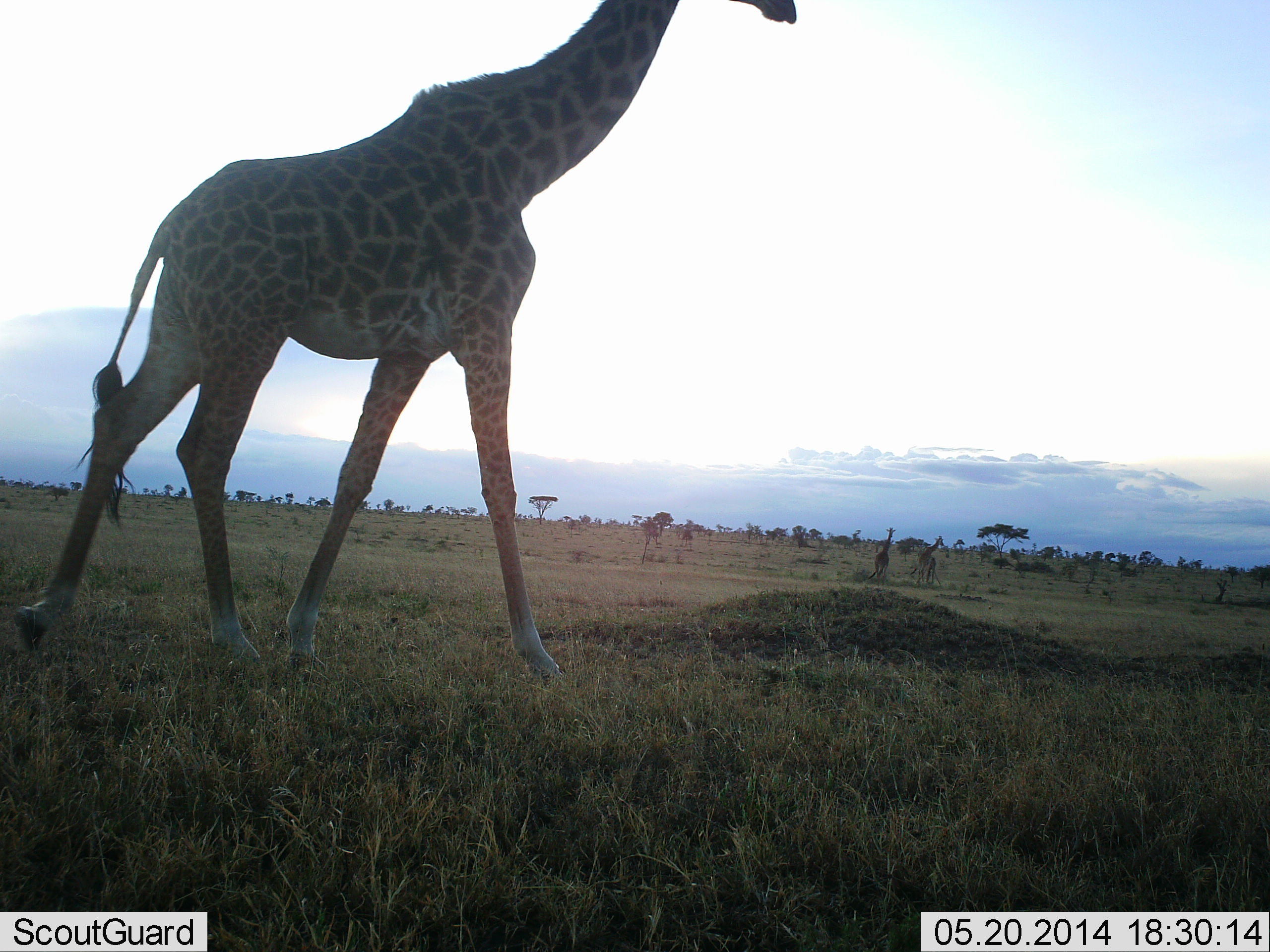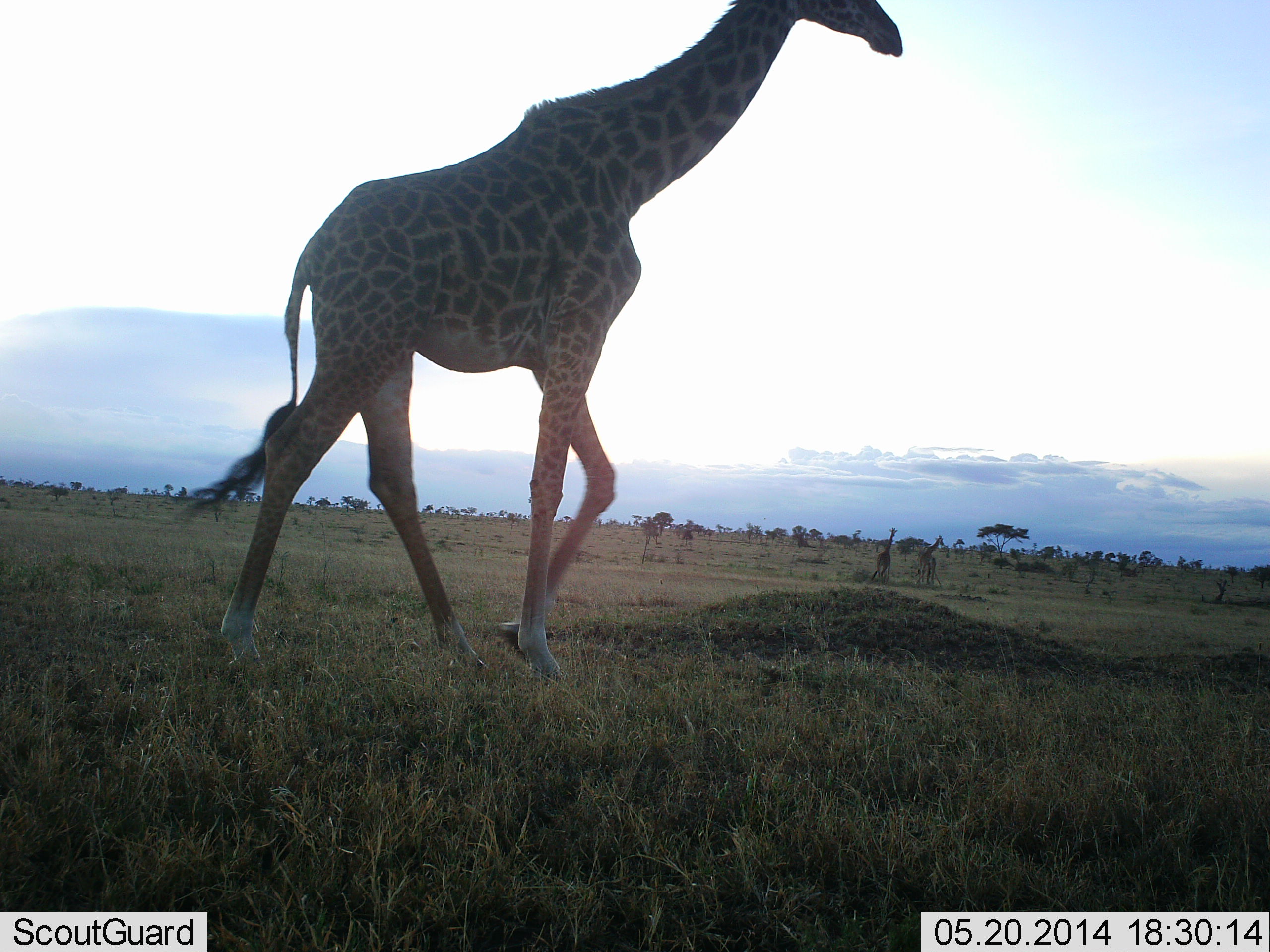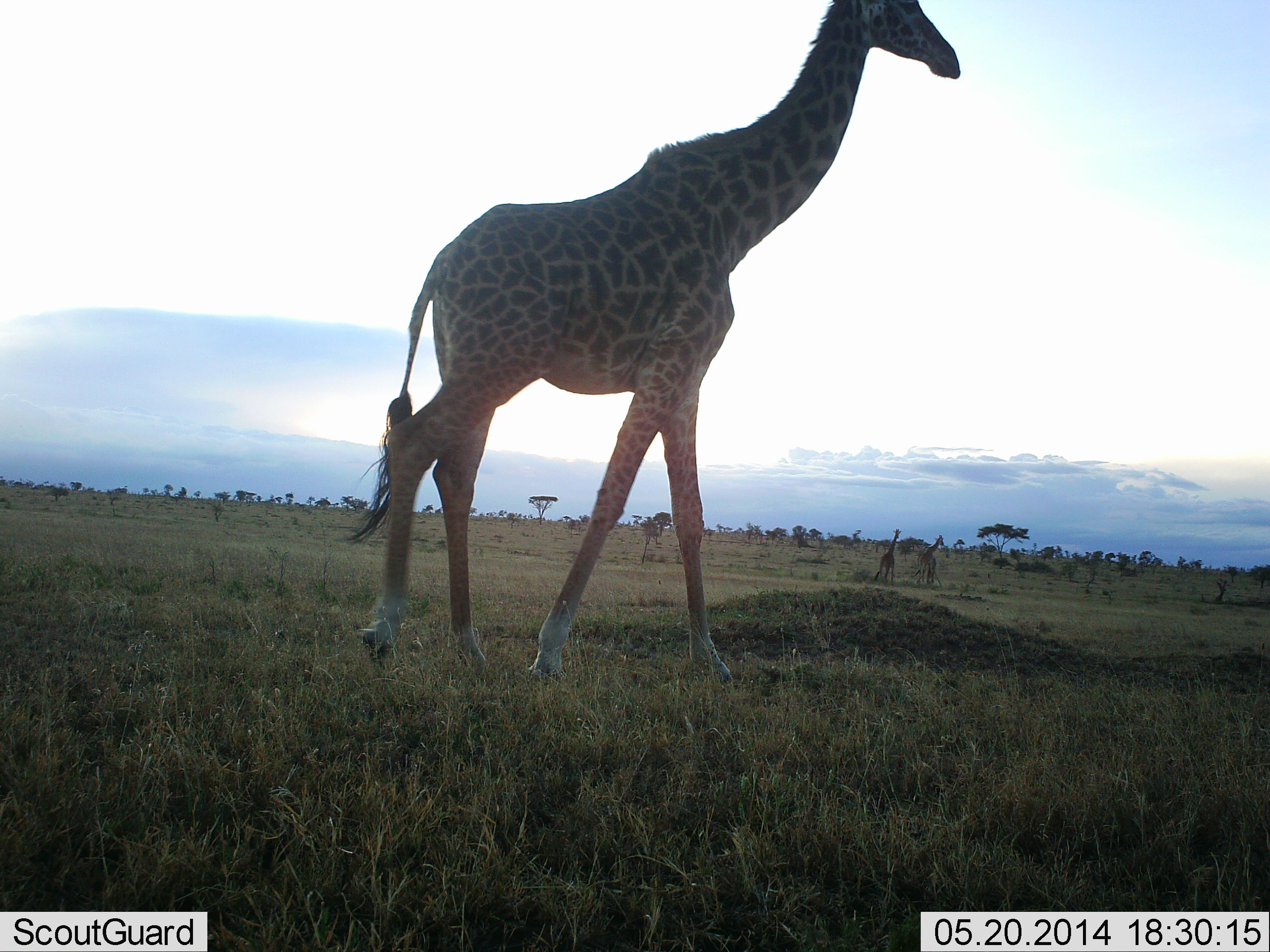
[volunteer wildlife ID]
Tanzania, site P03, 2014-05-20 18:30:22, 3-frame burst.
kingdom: Animalia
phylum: Chordata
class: Mammalia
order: Artiodactyla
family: Giraffidae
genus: Giraffa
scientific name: Giraffa camelopardalis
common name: giraffe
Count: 3.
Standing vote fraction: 30%.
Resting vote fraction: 0%.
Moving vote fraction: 100%.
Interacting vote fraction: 0%.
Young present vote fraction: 0%.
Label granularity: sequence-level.